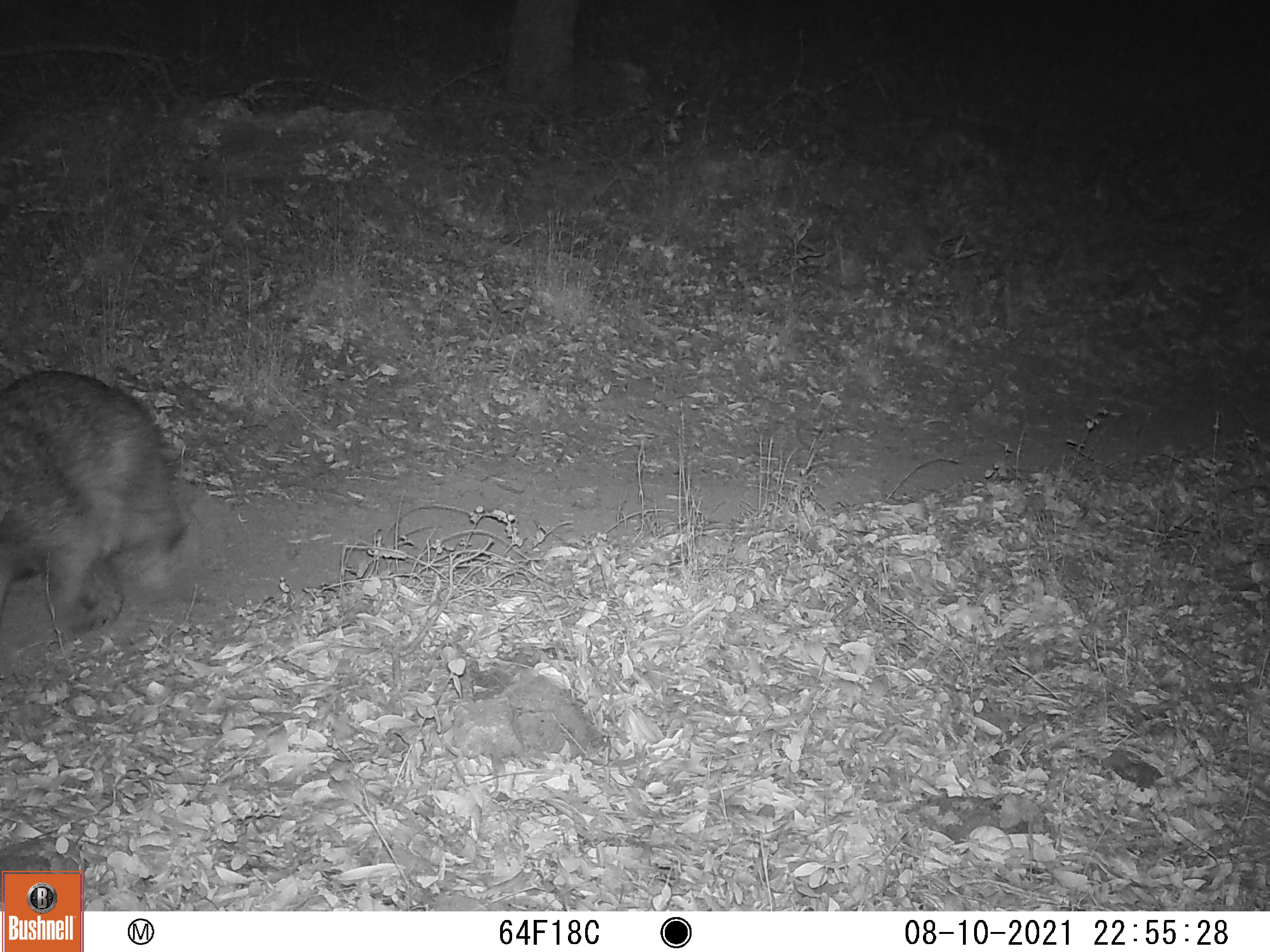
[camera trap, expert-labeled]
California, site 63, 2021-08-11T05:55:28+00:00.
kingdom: Animalia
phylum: Chordata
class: Mammalia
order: Carnivora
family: Procyonidae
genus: Procyon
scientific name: Procyon lotor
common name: raccoon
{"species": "raccoon (Procyon lotor)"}